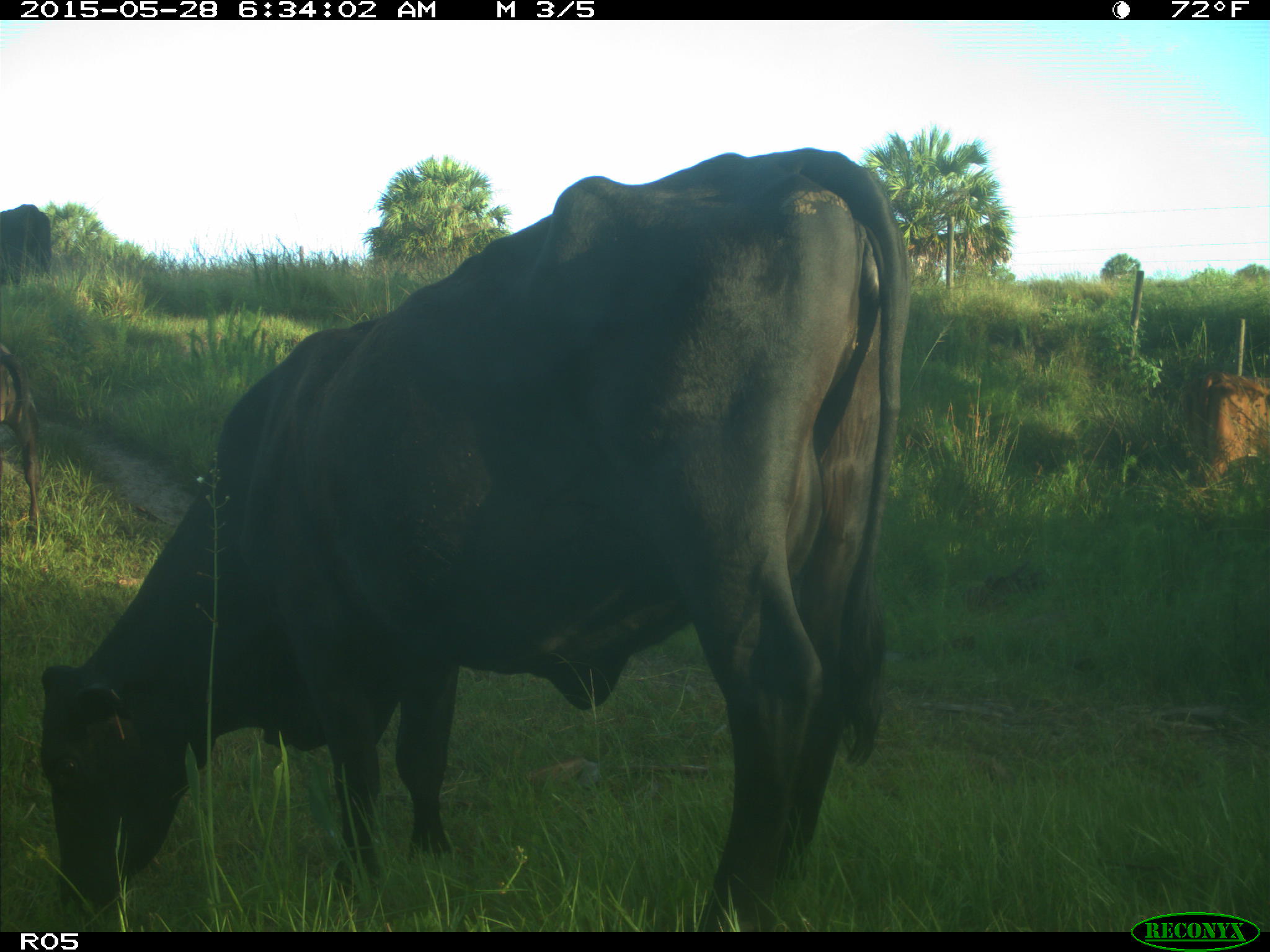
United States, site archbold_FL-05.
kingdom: Animalia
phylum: Chordata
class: Mammalia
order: Artiodactyla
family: Bovidae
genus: Bos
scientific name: Bos taurus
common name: domestic cow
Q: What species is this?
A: Bos taurus (domestic cow).